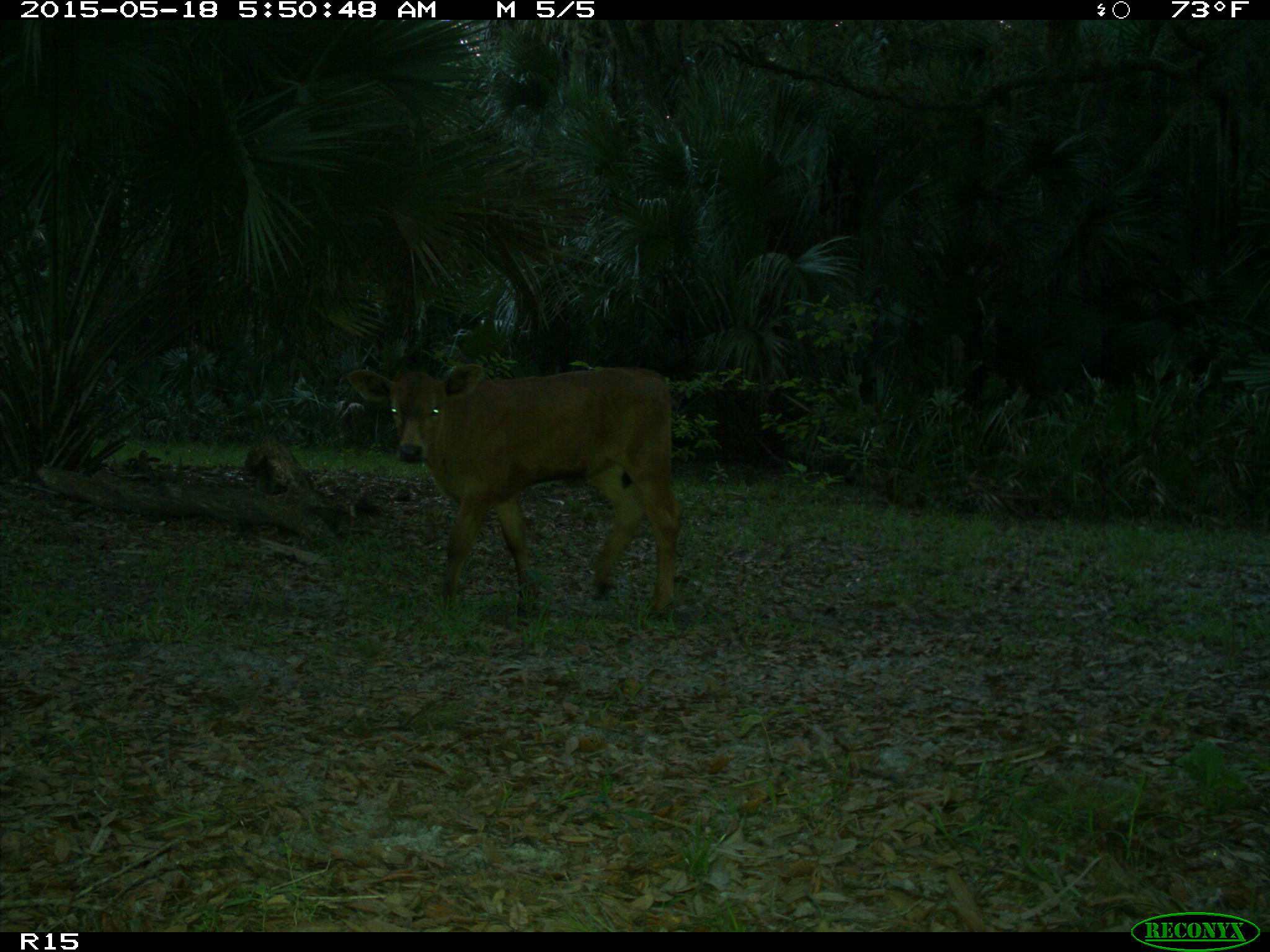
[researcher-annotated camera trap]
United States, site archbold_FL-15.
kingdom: Animalia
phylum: Chordata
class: Mammalia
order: Artiodactyla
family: Bovidae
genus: Bos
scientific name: Bos taurus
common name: domestic cow